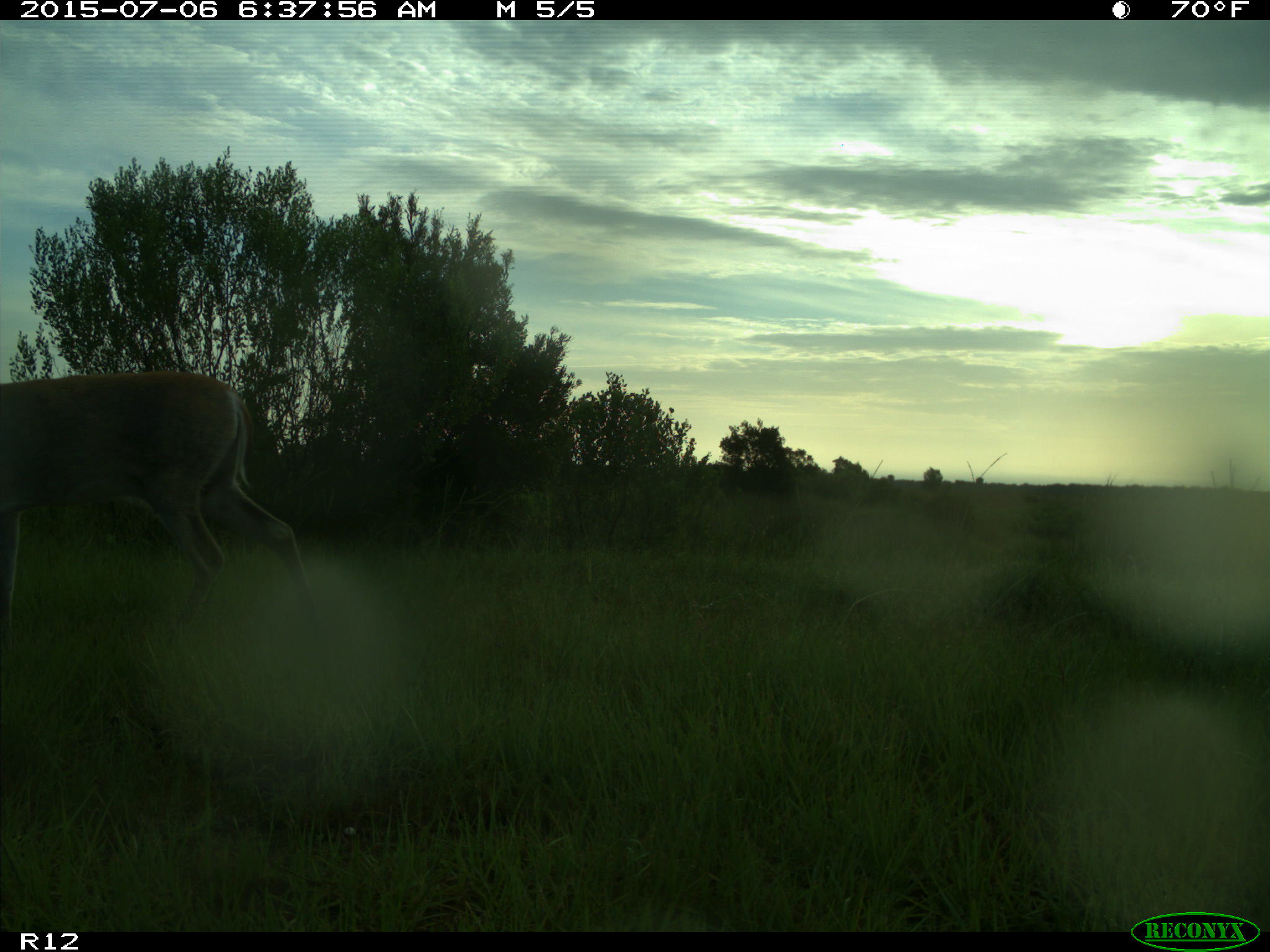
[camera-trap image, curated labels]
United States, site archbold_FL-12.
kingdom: Animalia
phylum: Chordata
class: Mammalia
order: Artiodactyla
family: Cervidae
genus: Odocoileus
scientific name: Odocoileus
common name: deer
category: unidentified deer